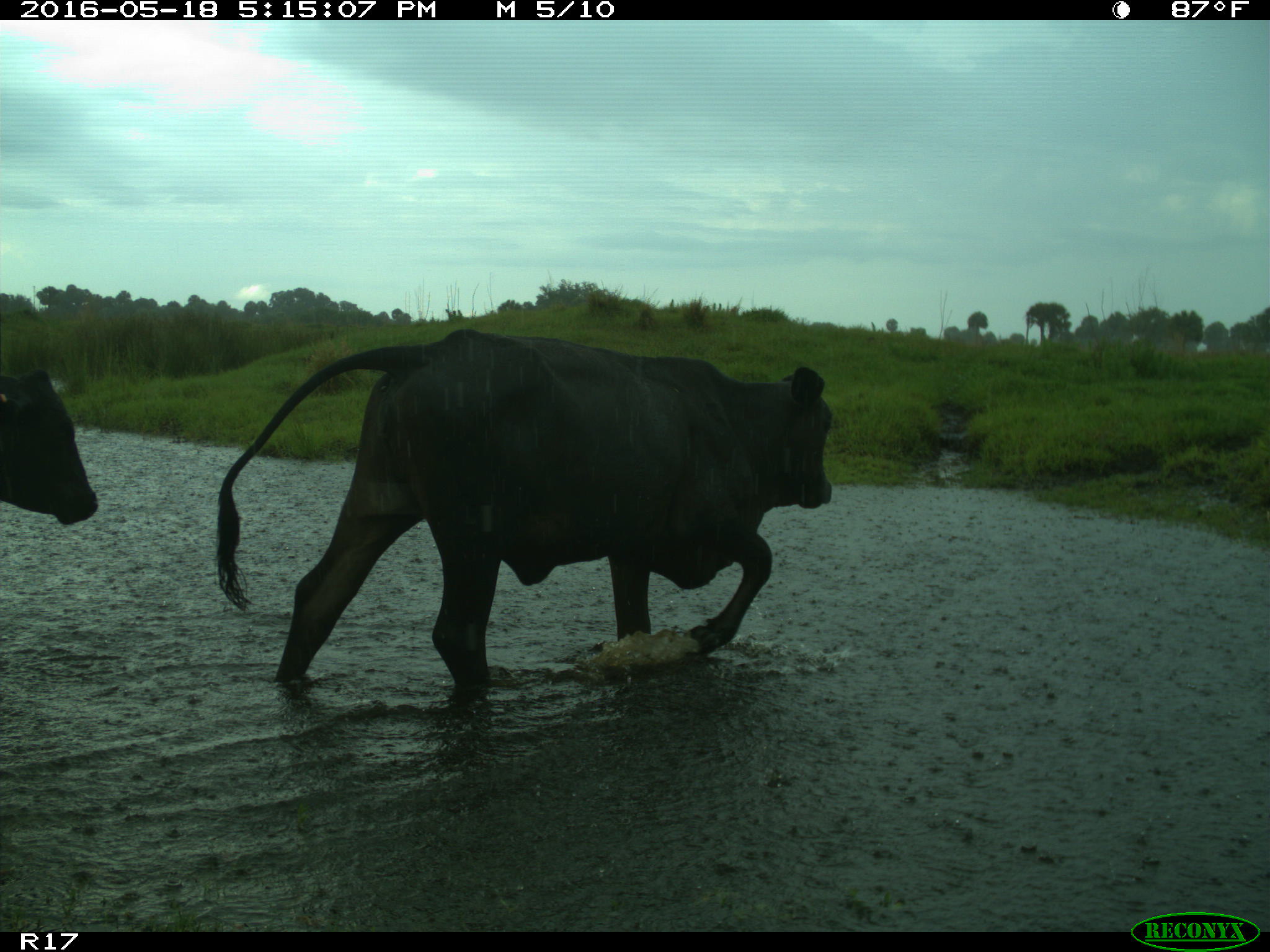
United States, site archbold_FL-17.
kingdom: Animalia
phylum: Chordata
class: Mammalia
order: Artiodactyla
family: Bovidae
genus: Bos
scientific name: Bos taurus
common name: domestic cow